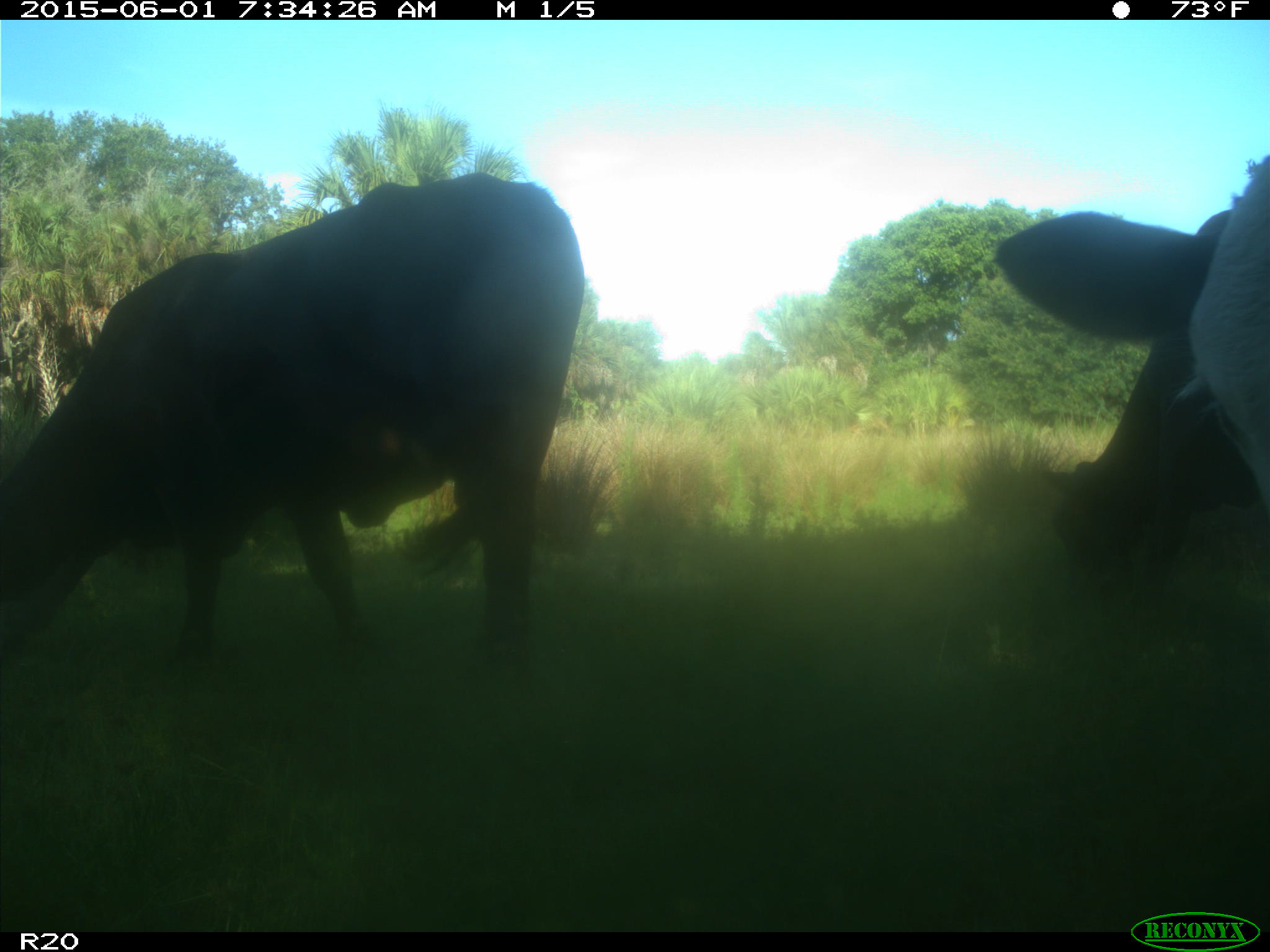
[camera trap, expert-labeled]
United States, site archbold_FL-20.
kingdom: Animalia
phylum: Chordata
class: Mammalia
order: Artiodactyla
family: Bovidae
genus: Bos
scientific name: Bos taurus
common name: domestic cow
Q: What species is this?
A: Bos taurus (domestic cow).